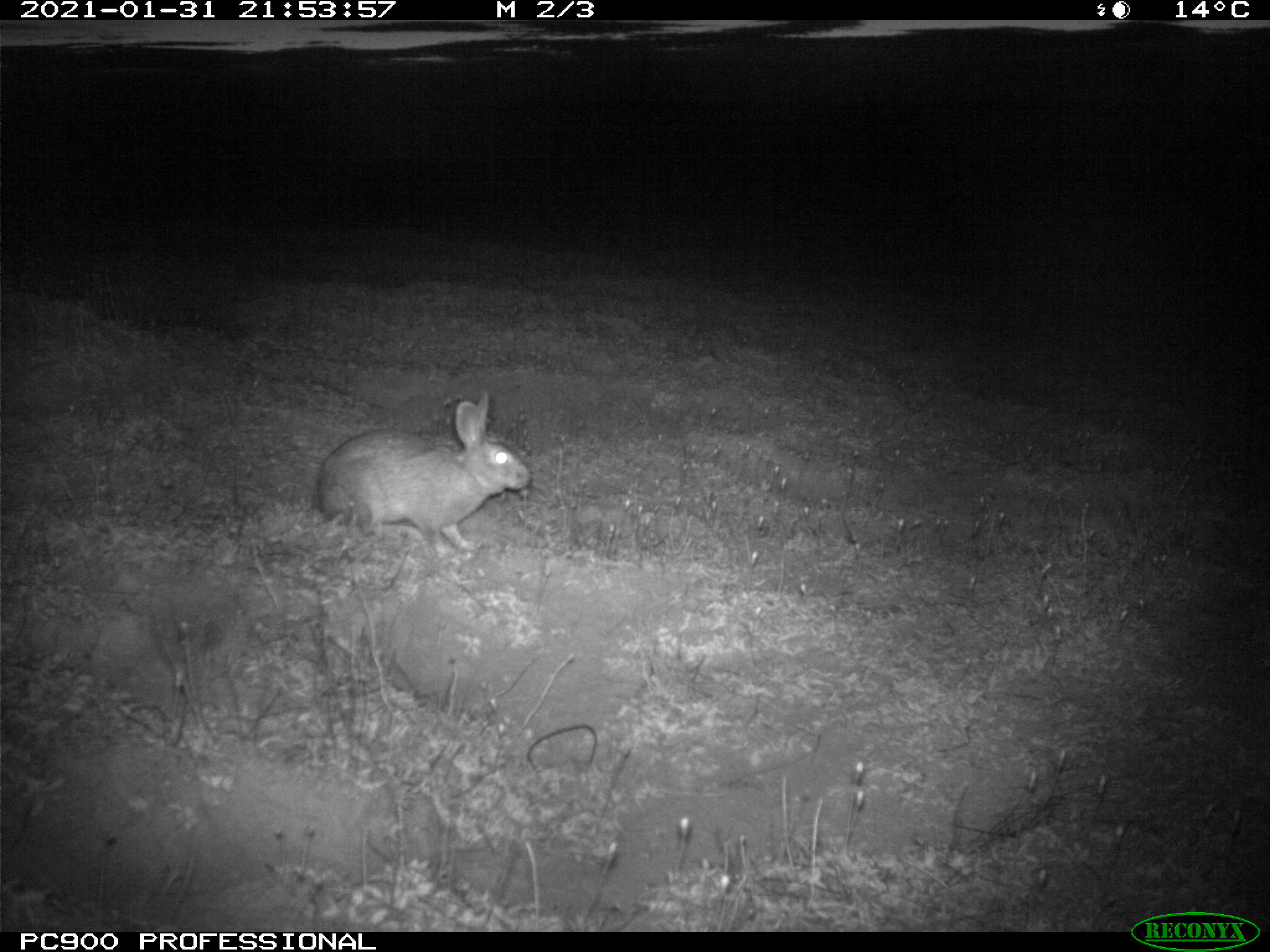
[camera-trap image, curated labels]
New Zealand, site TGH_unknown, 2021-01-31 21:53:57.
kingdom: Animalia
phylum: Chordata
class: Mammalia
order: Lagomorpha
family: Leporidae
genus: Oryctolagus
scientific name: Oryctolagus cuniculus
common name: european rabbit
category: rabbit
Rabbit (european rabbit) (Oryctolagus cuniculus).